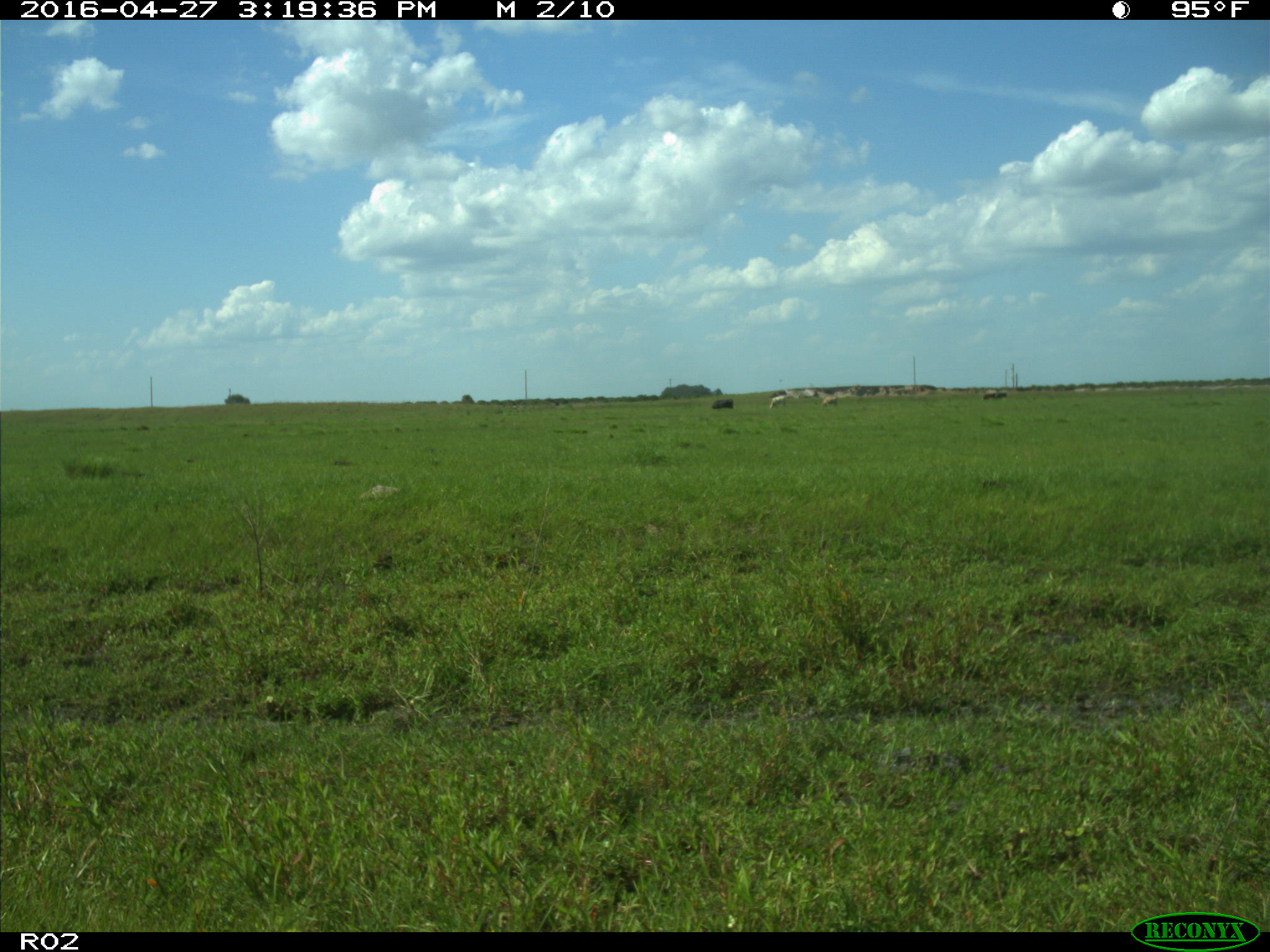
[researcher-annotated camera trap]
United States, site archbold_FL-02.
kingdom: Animalia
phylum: Chordata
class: Mammalia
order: Artiodactyla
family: Bovidae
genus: Bos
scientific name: Bos taurus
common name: domestic cow